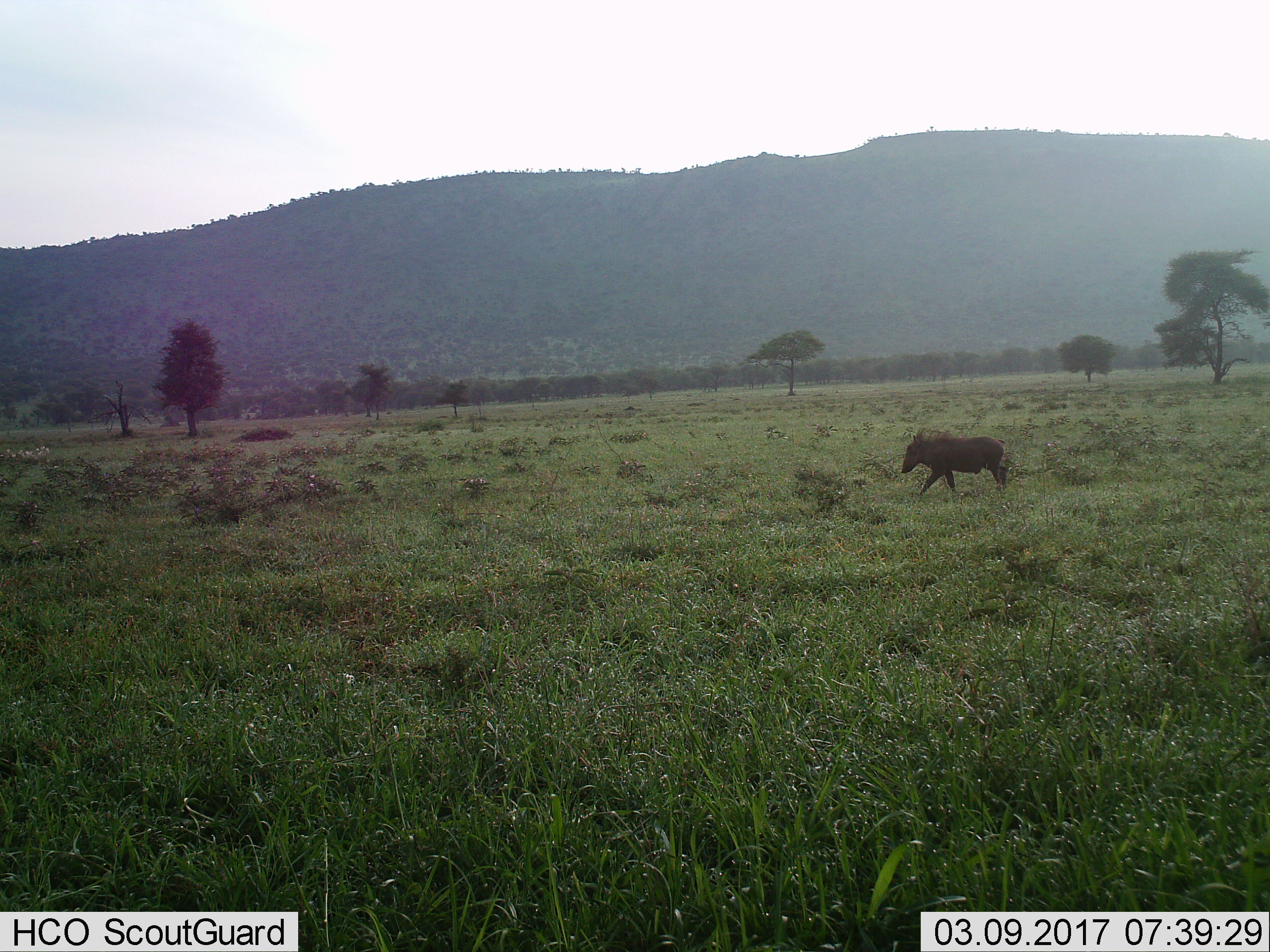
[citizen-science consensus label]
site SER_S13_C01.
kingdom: Animalia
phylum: Chordata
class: Mammalia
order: Artiodactyla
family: Suidae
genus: Phacochoerus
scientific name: Phacochoerus africanus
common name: warthog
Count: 1.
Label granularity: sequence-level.